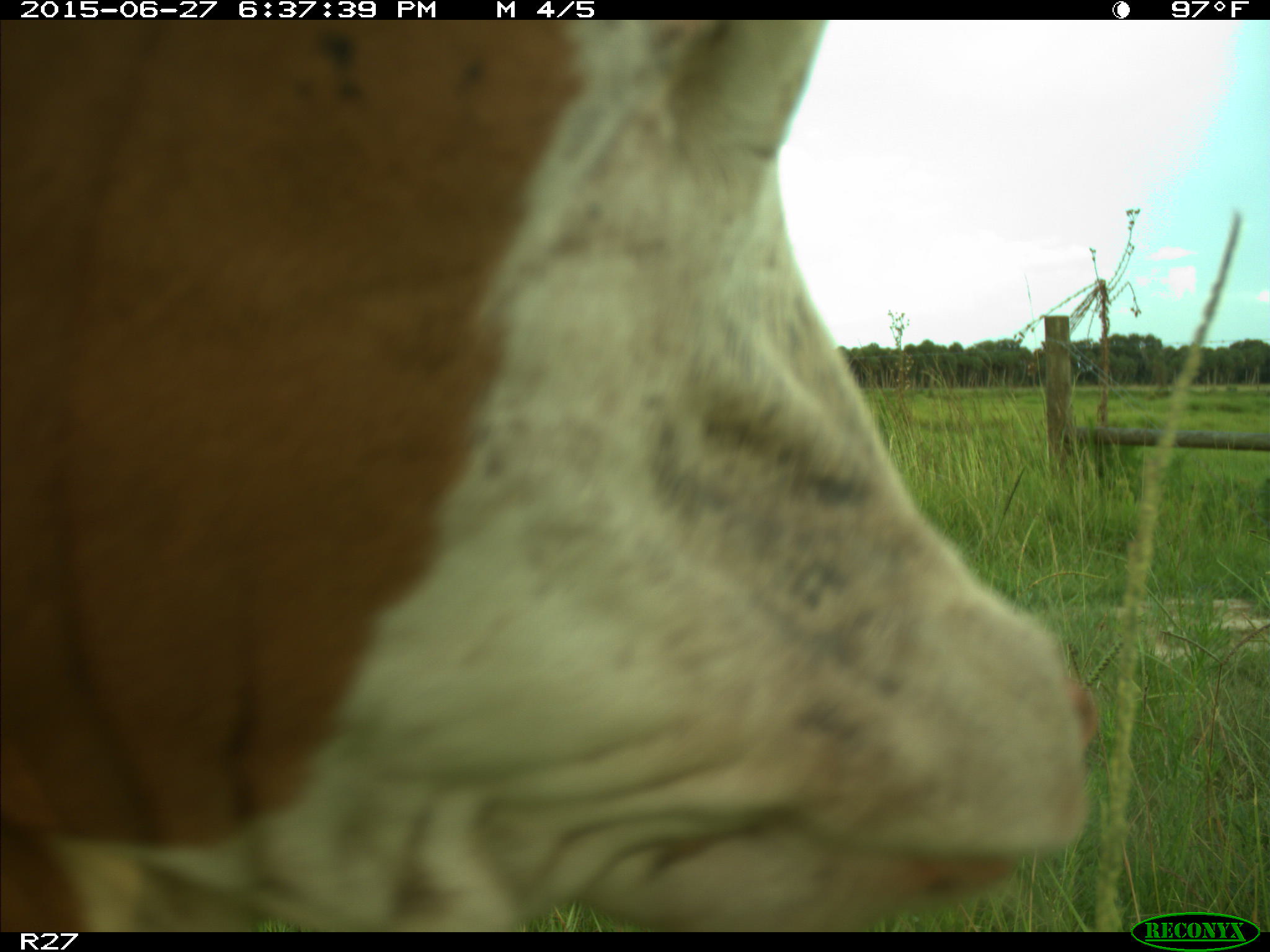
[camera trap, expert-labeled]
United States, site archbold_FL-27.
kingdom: Animalia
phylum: Chordata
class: Mammalia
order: Artiodactyla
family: Bovidae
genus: Bos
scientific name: Bos taurus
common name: domestic cow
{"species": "Bos taurus (domestic cow)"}